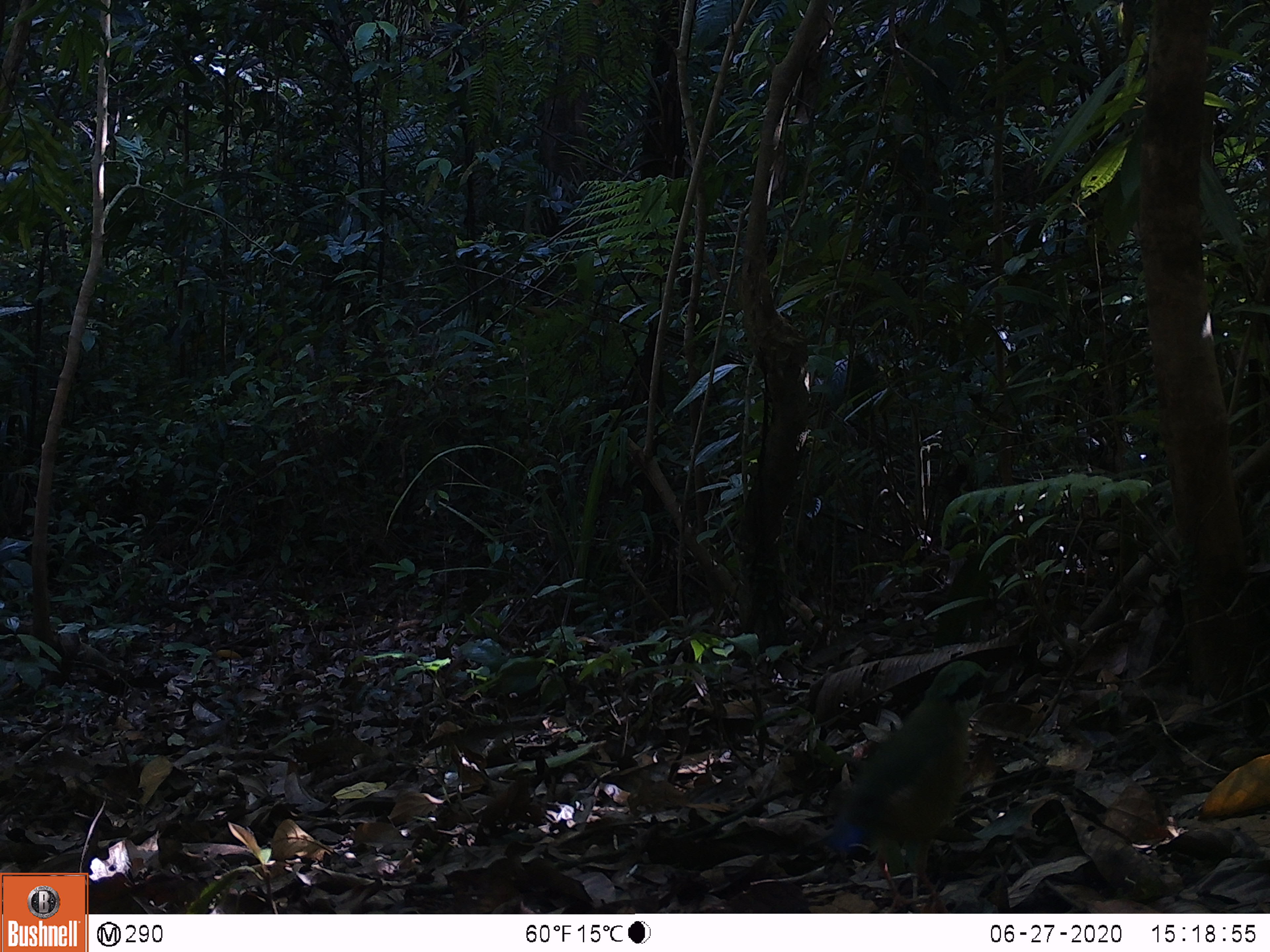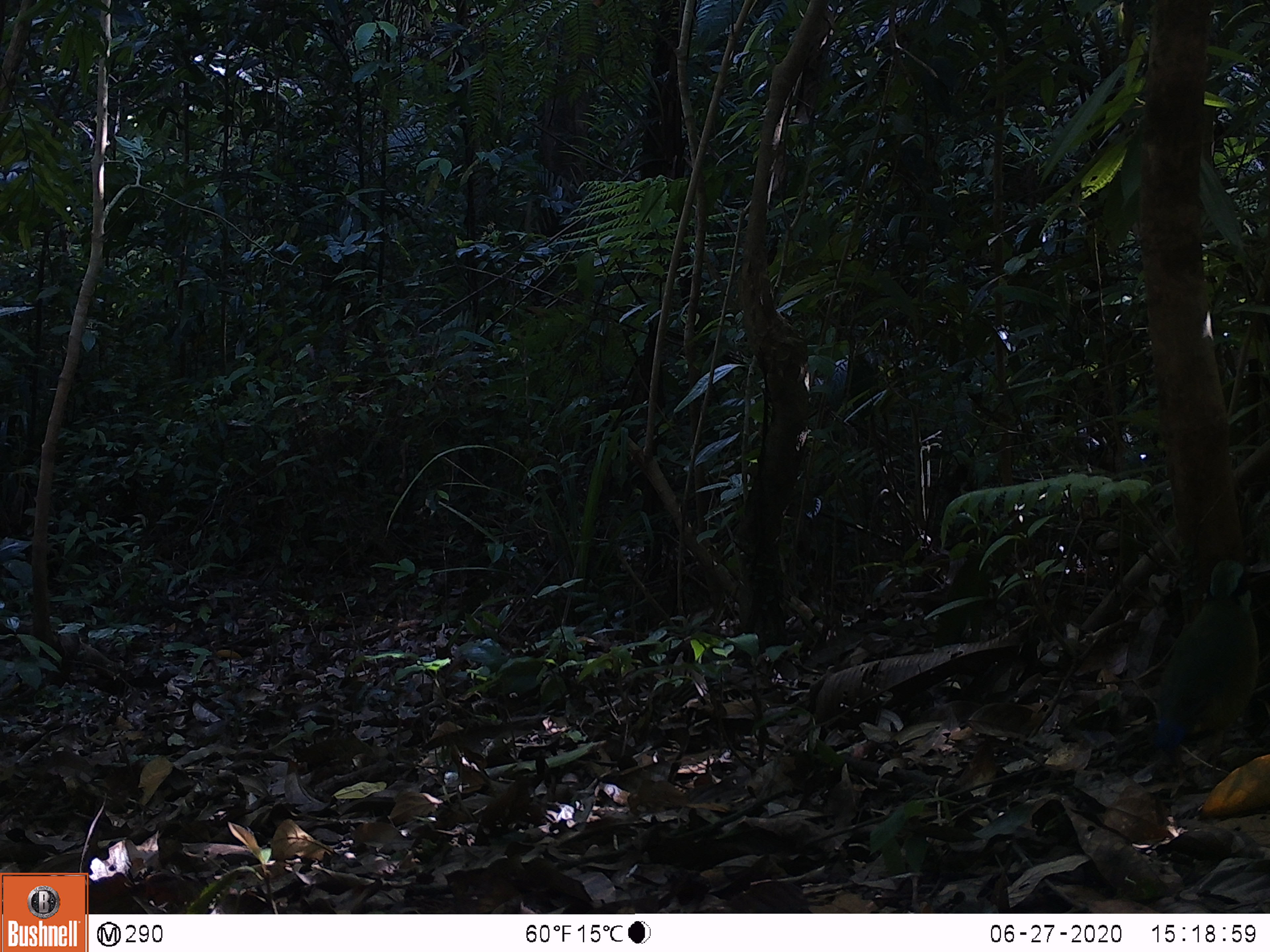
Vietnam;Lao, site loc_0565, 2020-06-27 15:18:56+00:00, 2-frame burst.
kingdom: Animalia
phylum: Chordata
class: Aves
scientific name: Aves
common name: bird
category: unidentified bird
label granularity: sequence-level